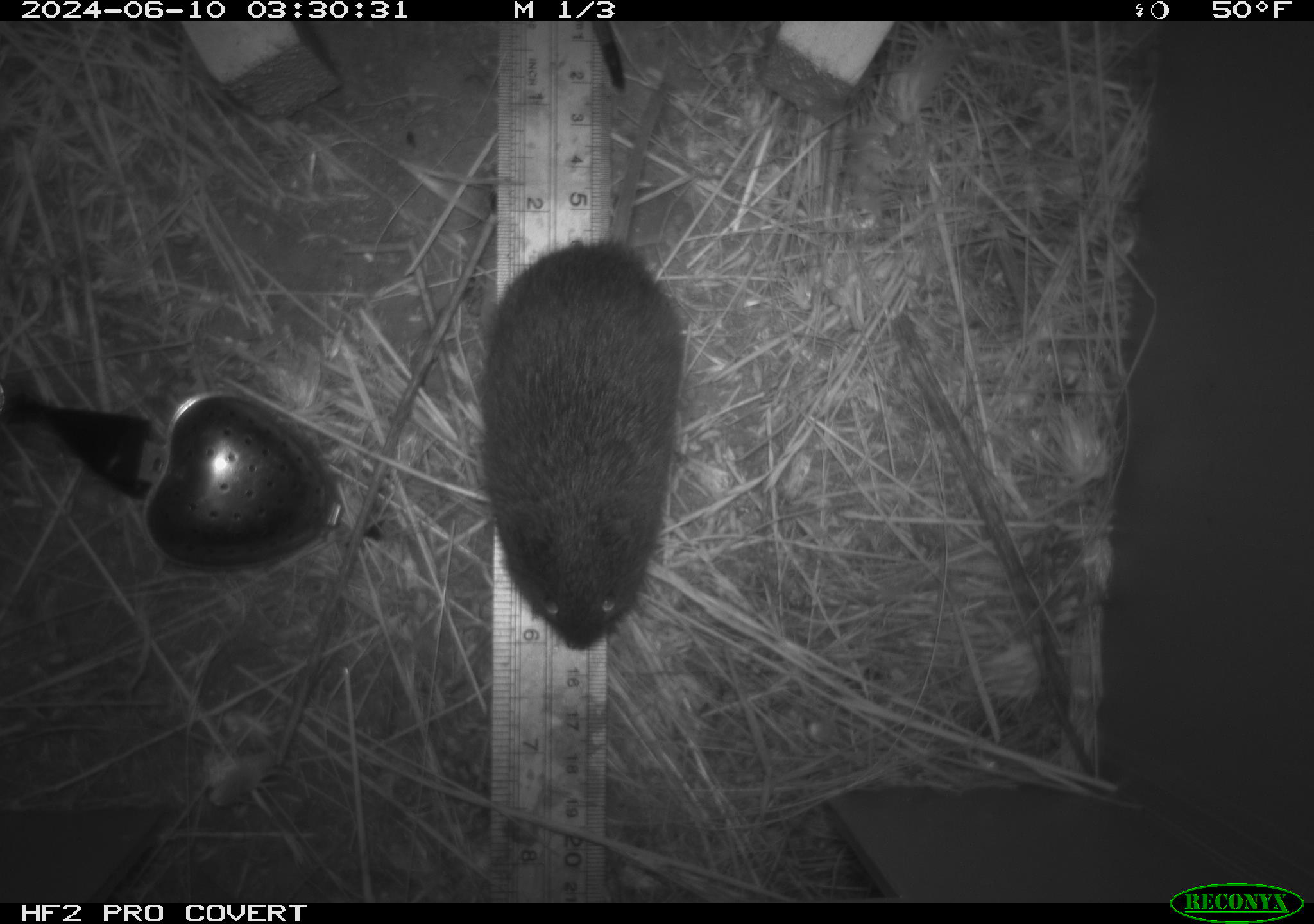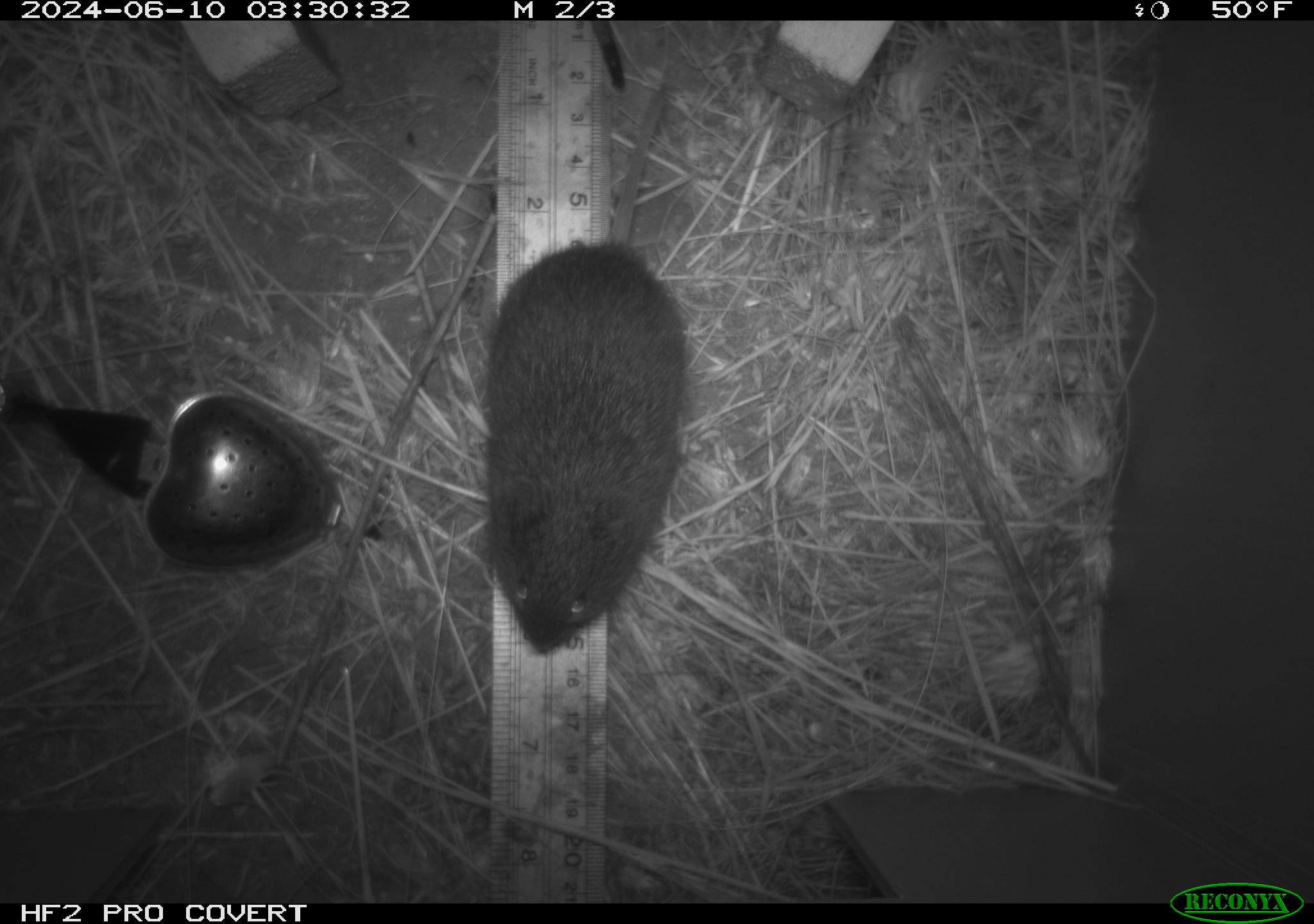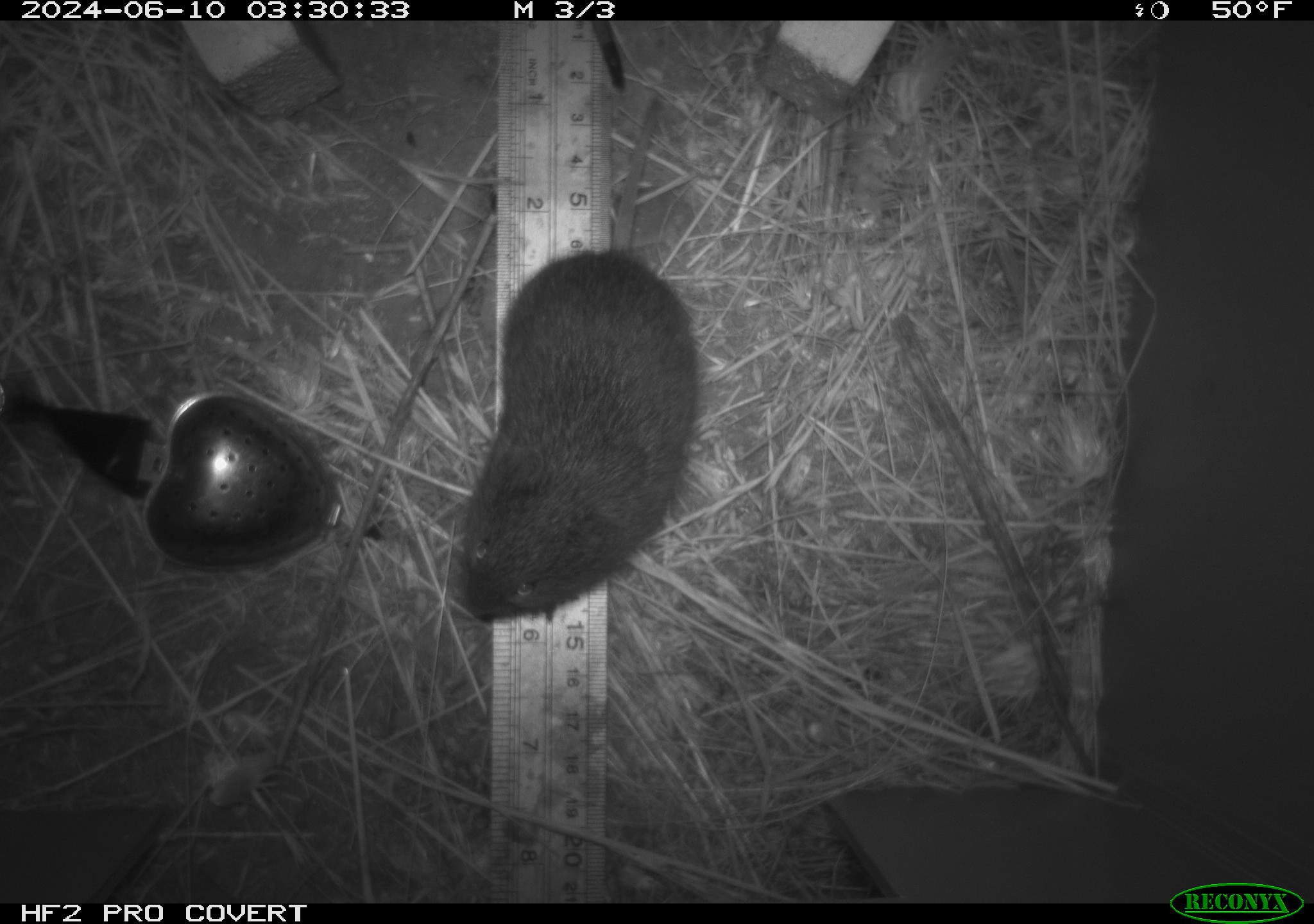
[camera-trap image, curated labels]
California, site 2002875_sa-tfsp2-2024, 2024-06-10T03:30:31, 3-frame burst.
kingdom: Animalia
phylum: Chordata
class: Mammalia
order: Rodentia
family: Cricetidae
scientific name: Arvicolinae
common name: voles, lemmings, and muskrats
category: arvicolinae subfamily